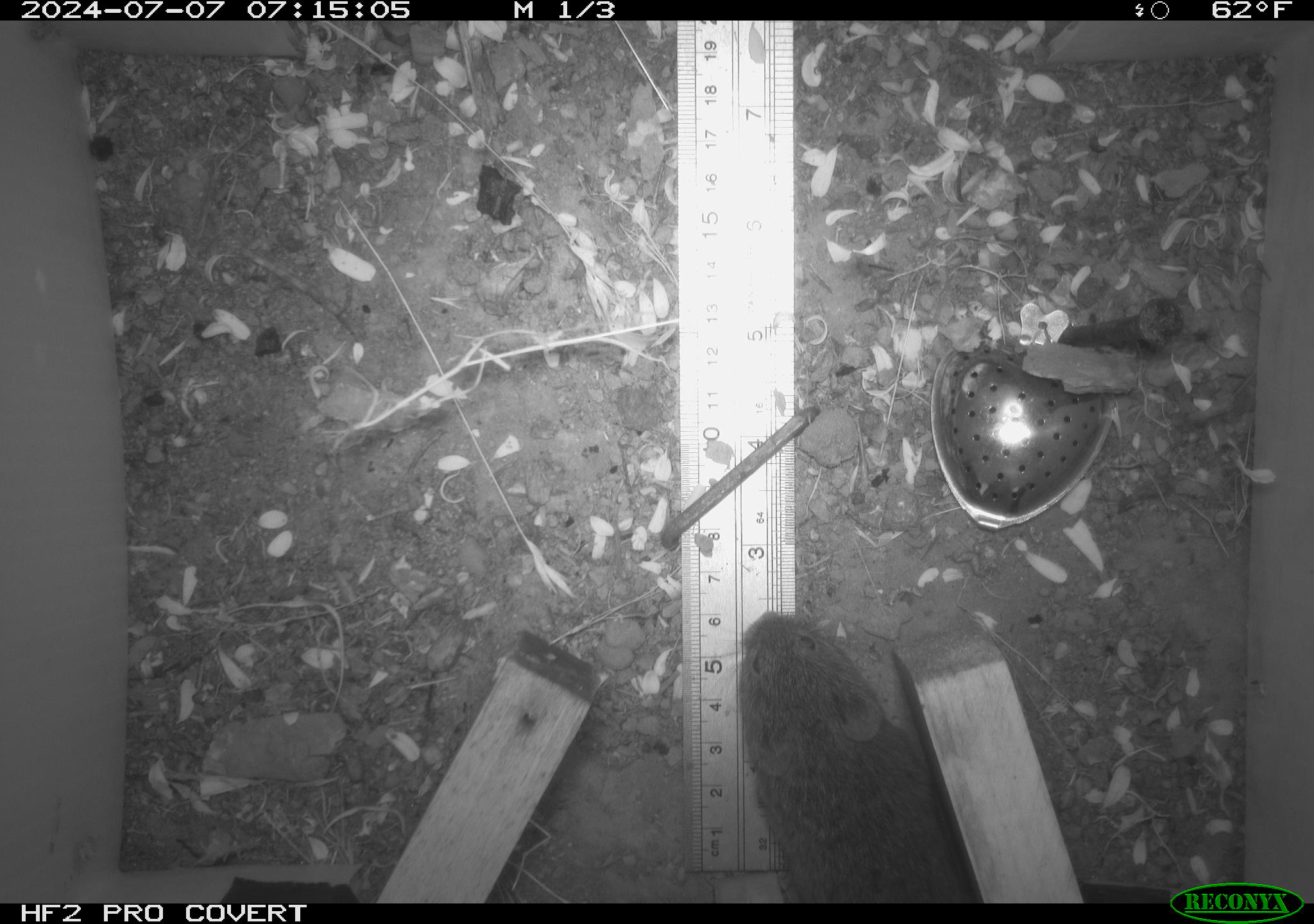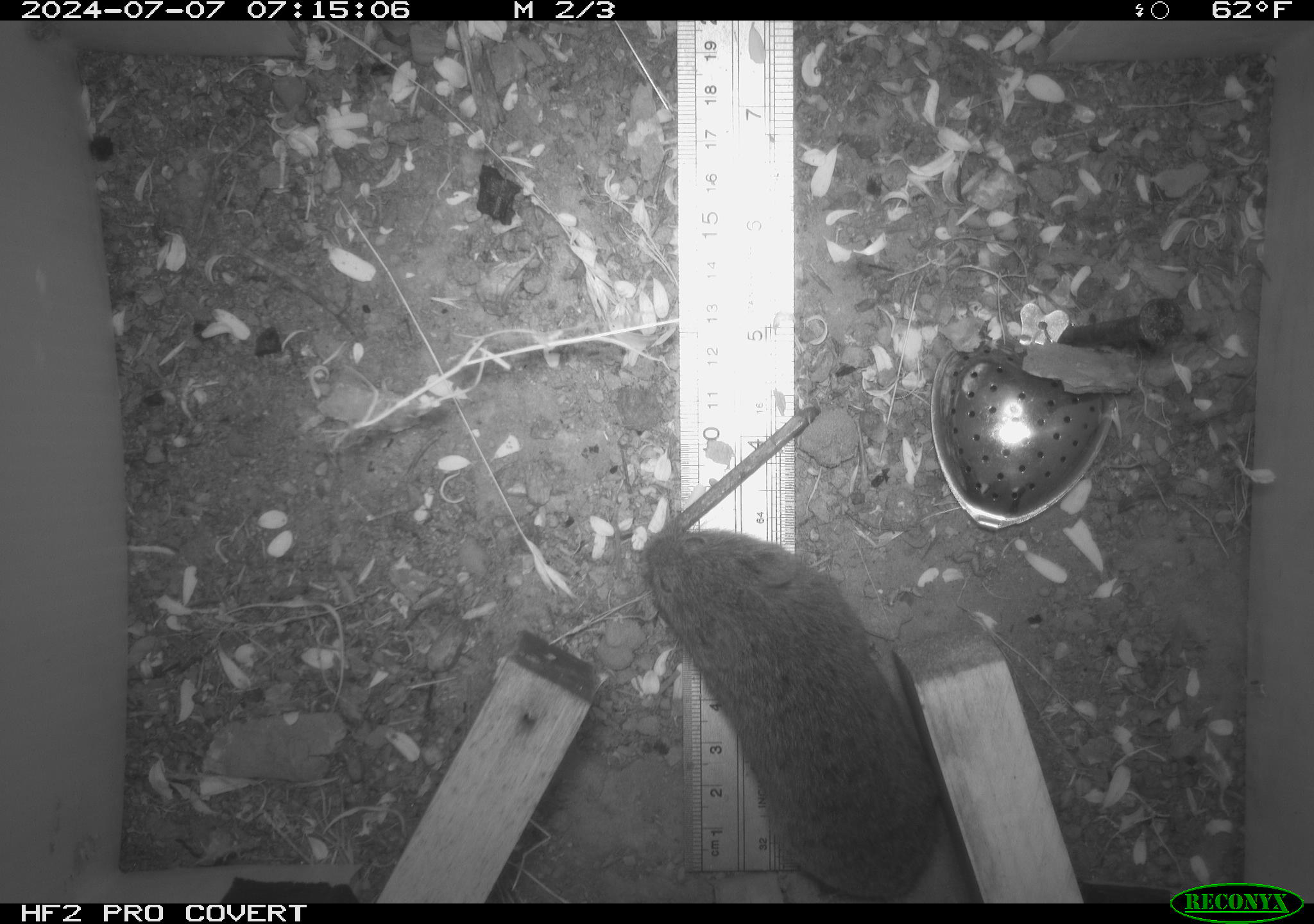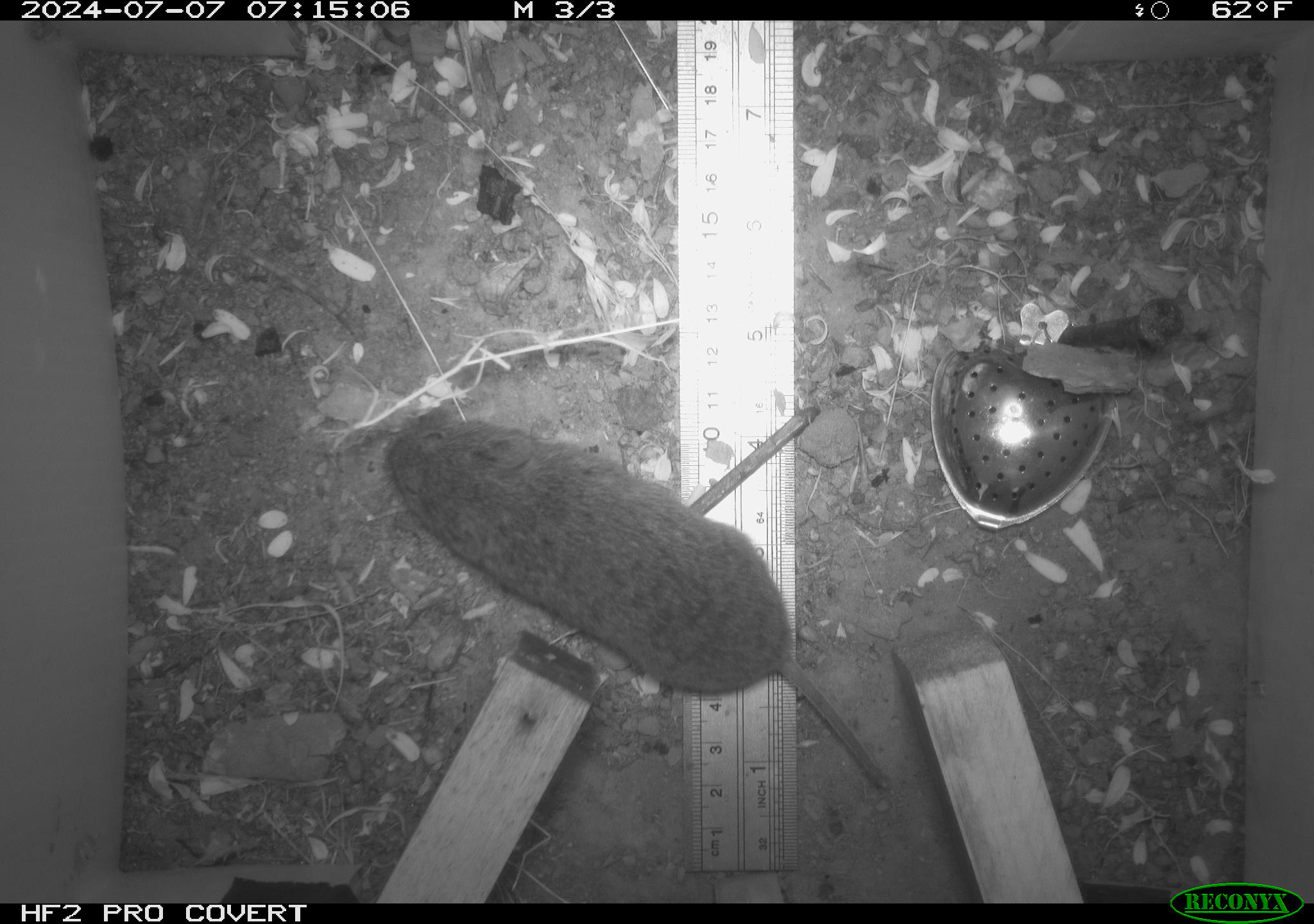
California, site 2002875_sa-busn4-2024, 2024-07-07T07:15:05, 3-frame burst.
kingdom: Animalia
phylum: Chordata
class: Mammalia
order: Rodentia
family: Cricetidae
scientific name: Arvicolinae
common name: voles, lemmings, and muskrats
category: arvicolinae subfamily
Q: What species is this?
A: Arvicolinae subfamily (voles, lemmings, and muskrats) (Arvicolinae).